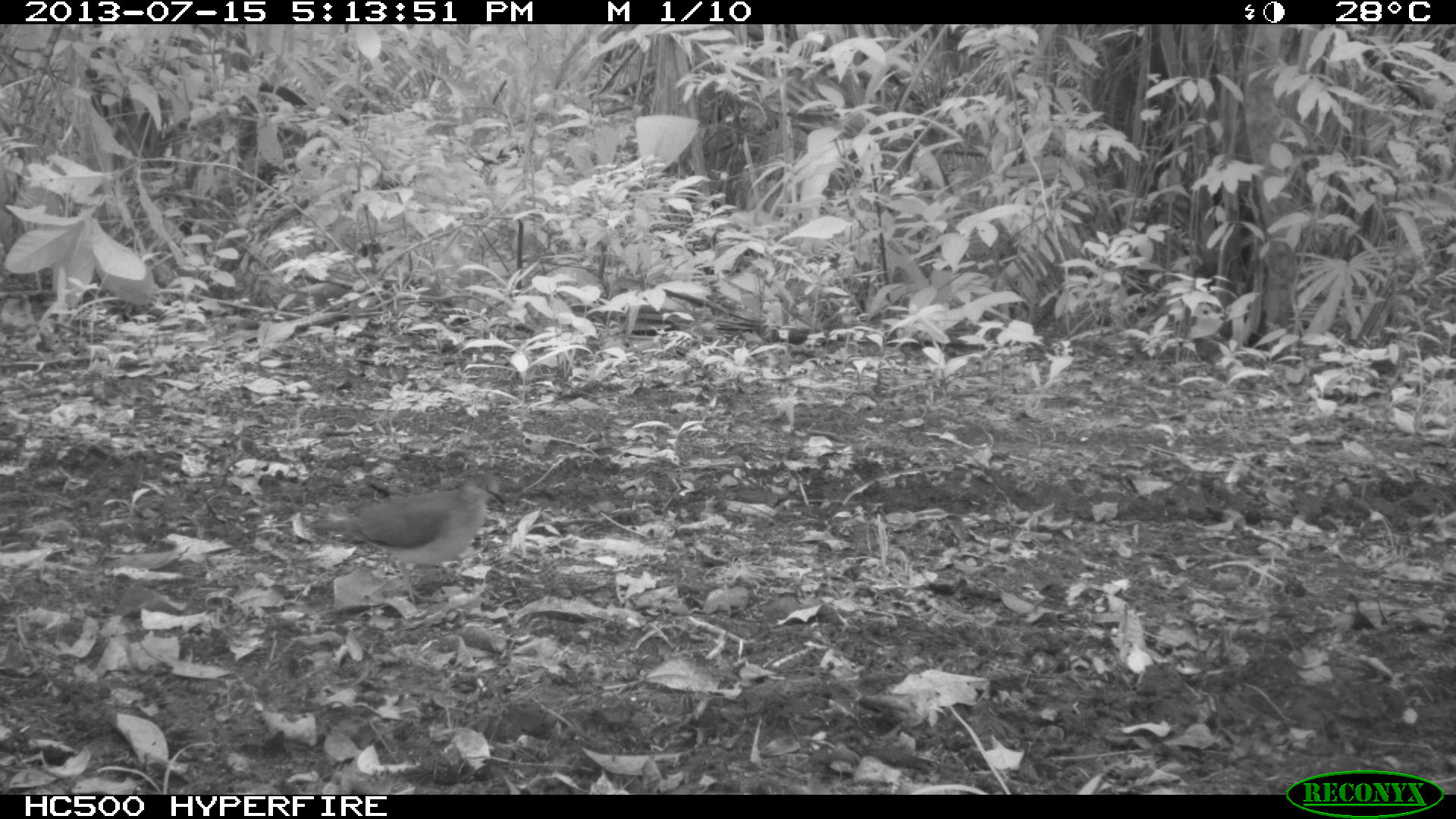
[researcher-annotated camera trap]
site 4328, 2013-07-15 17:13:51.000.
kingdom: Animalia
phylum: Chordata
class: Aves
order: Columbiformes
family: Columbidae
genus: Leptotila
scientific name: Leptotila plumbeiceps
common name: gray-headed dove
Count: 1.